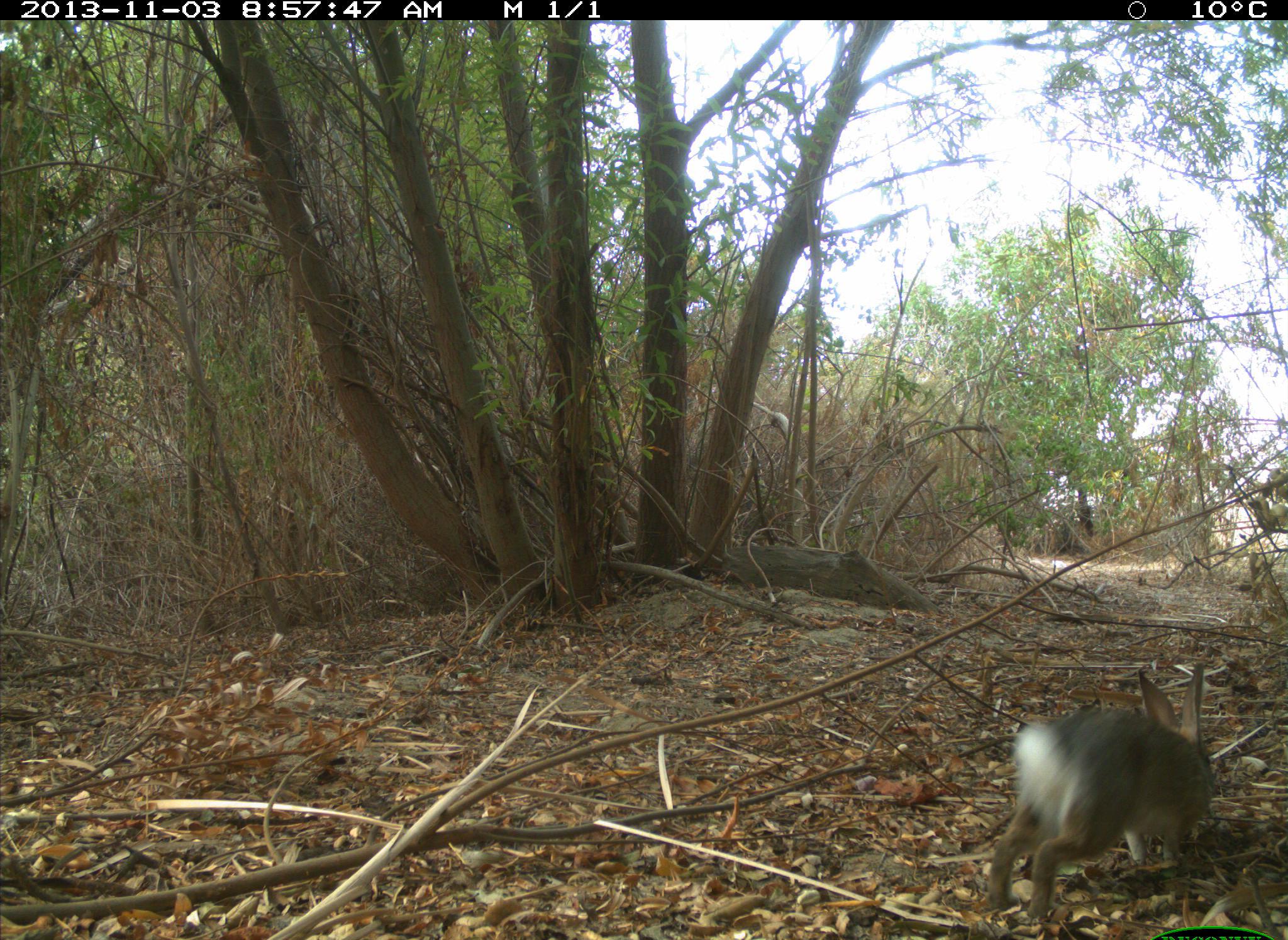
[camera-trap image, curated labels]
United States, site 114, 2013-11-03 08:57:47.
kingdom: Animalia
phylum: Chordata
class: Mammalia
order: Lagomorpha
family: Leporidae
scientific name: Leporidae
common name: rabbits and hares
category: rabbit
Rabbit (rabbits and hares) (Leporidae).